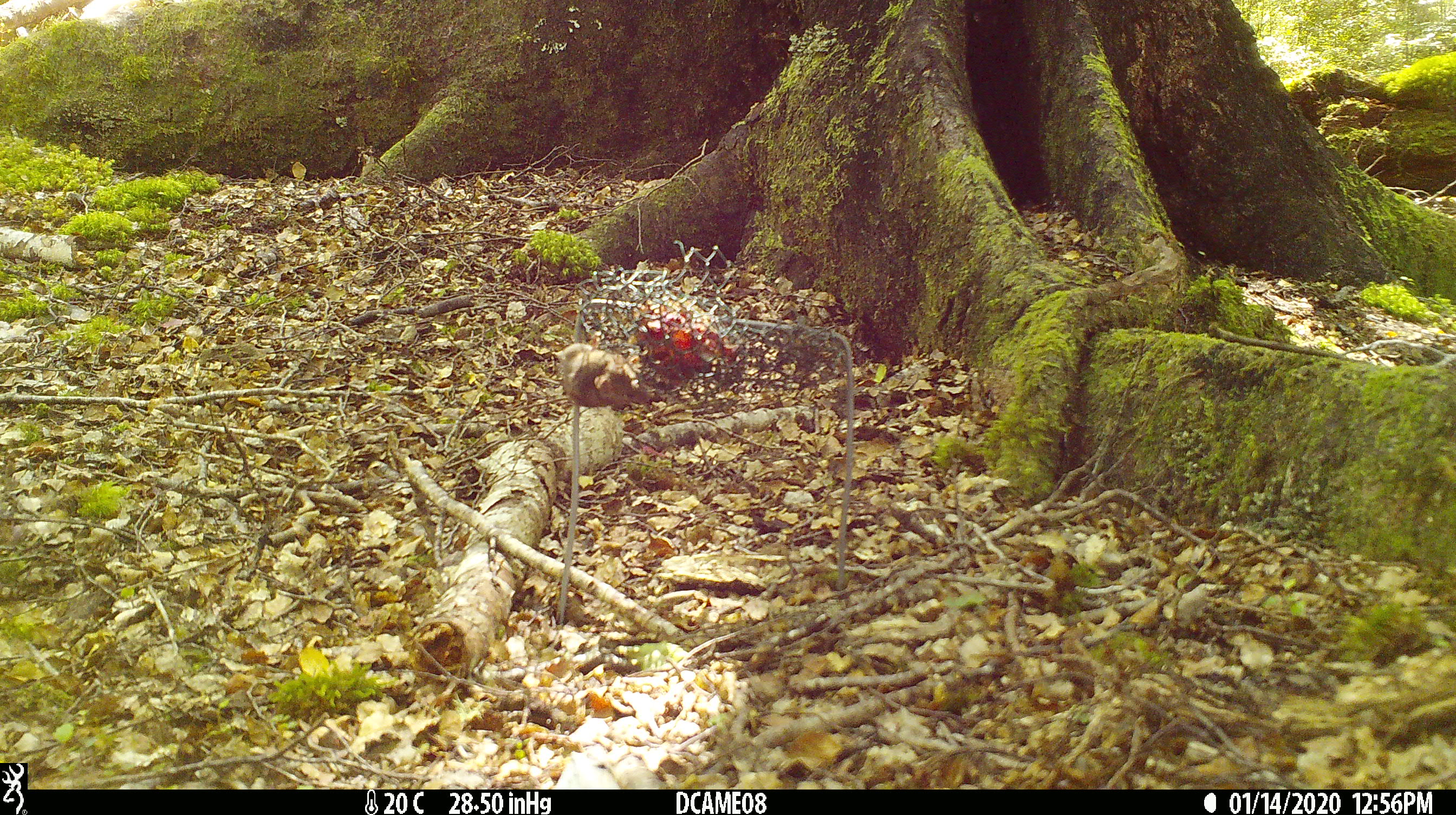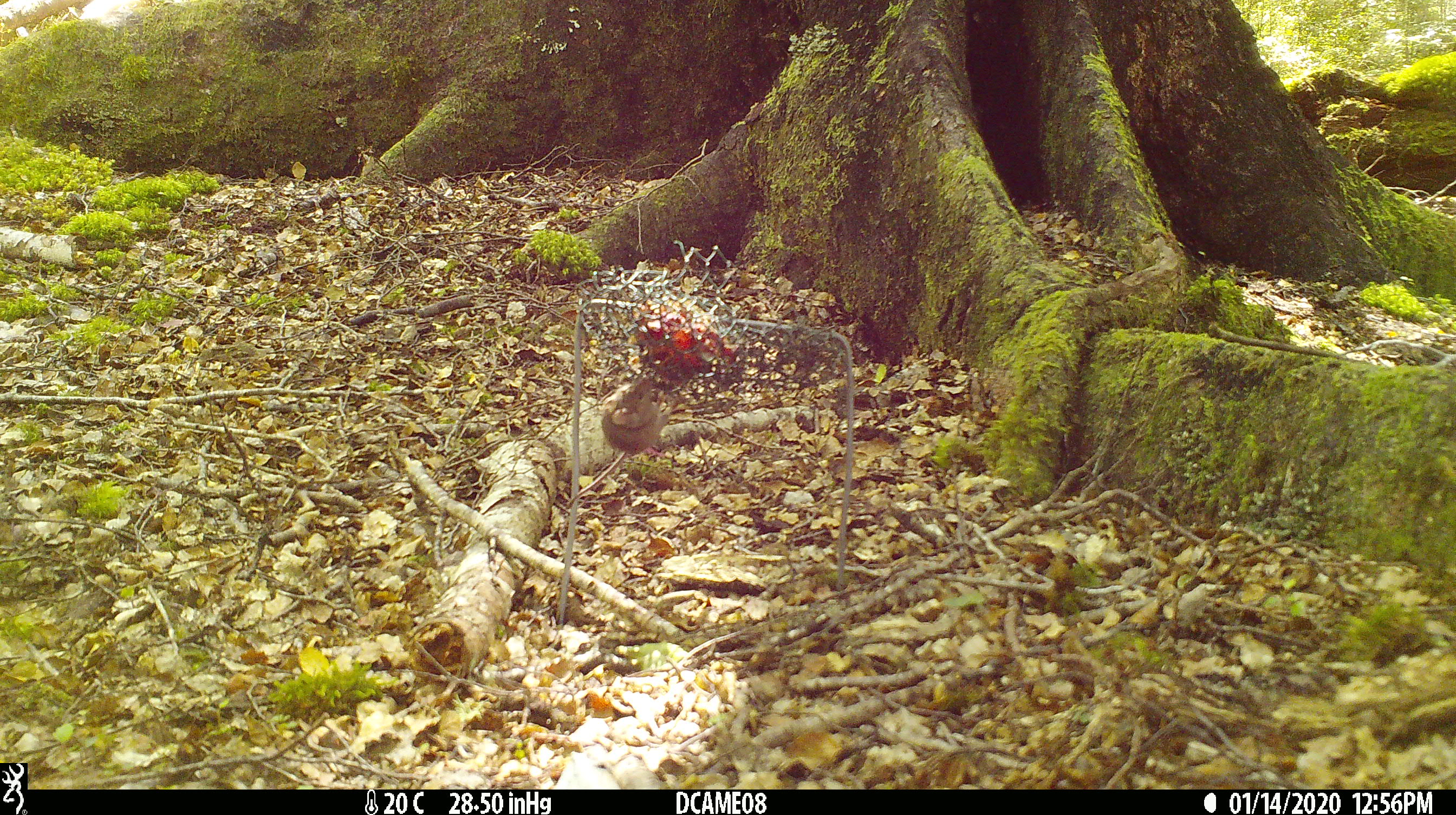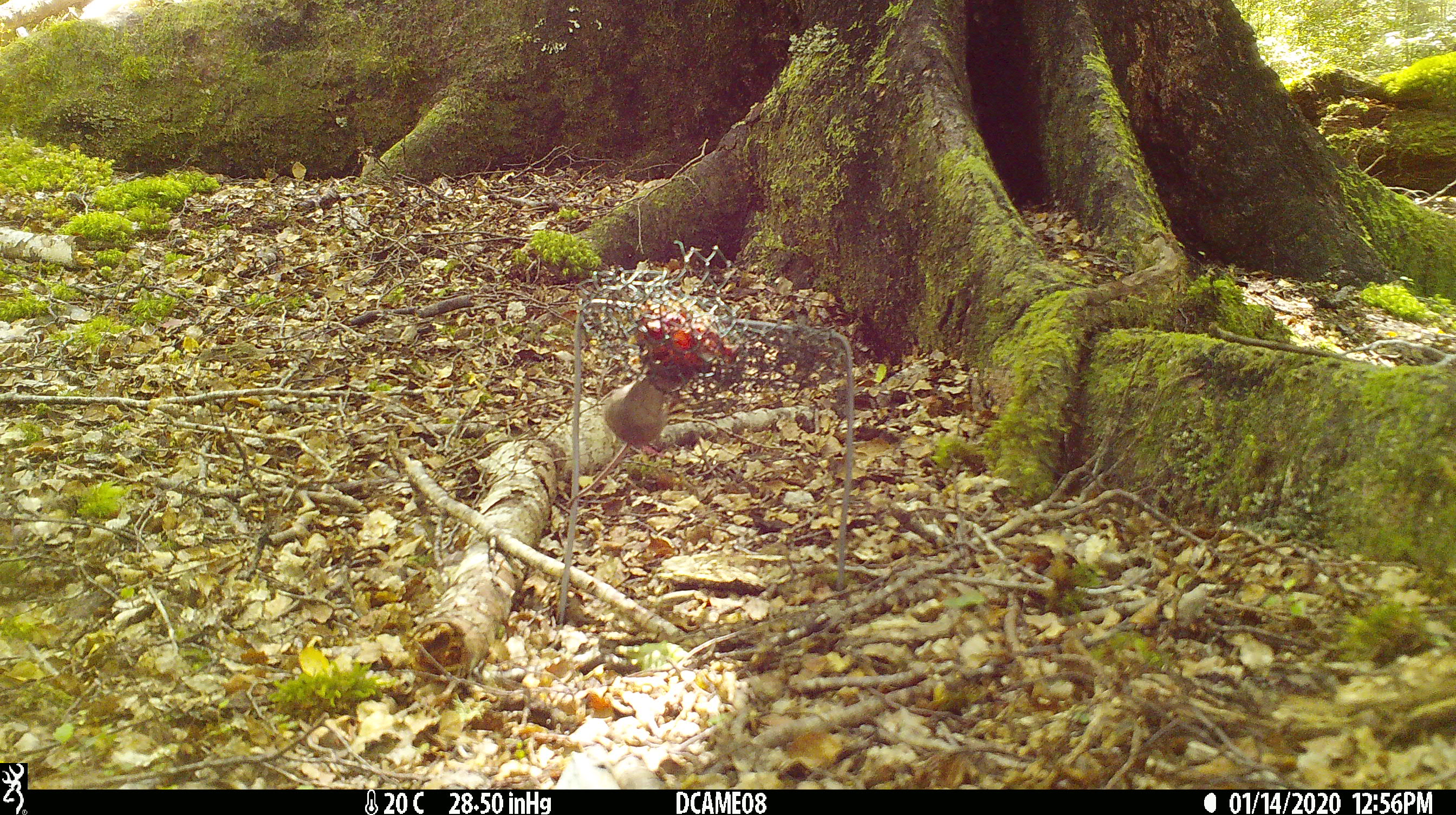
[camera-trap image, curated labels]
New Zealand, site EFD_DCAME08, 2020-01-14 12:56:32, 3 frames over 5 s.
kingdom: Animalia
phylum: Chordata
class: Mammalia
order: Rodentia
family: Muridae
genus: Mus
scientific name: Mus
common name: mouse